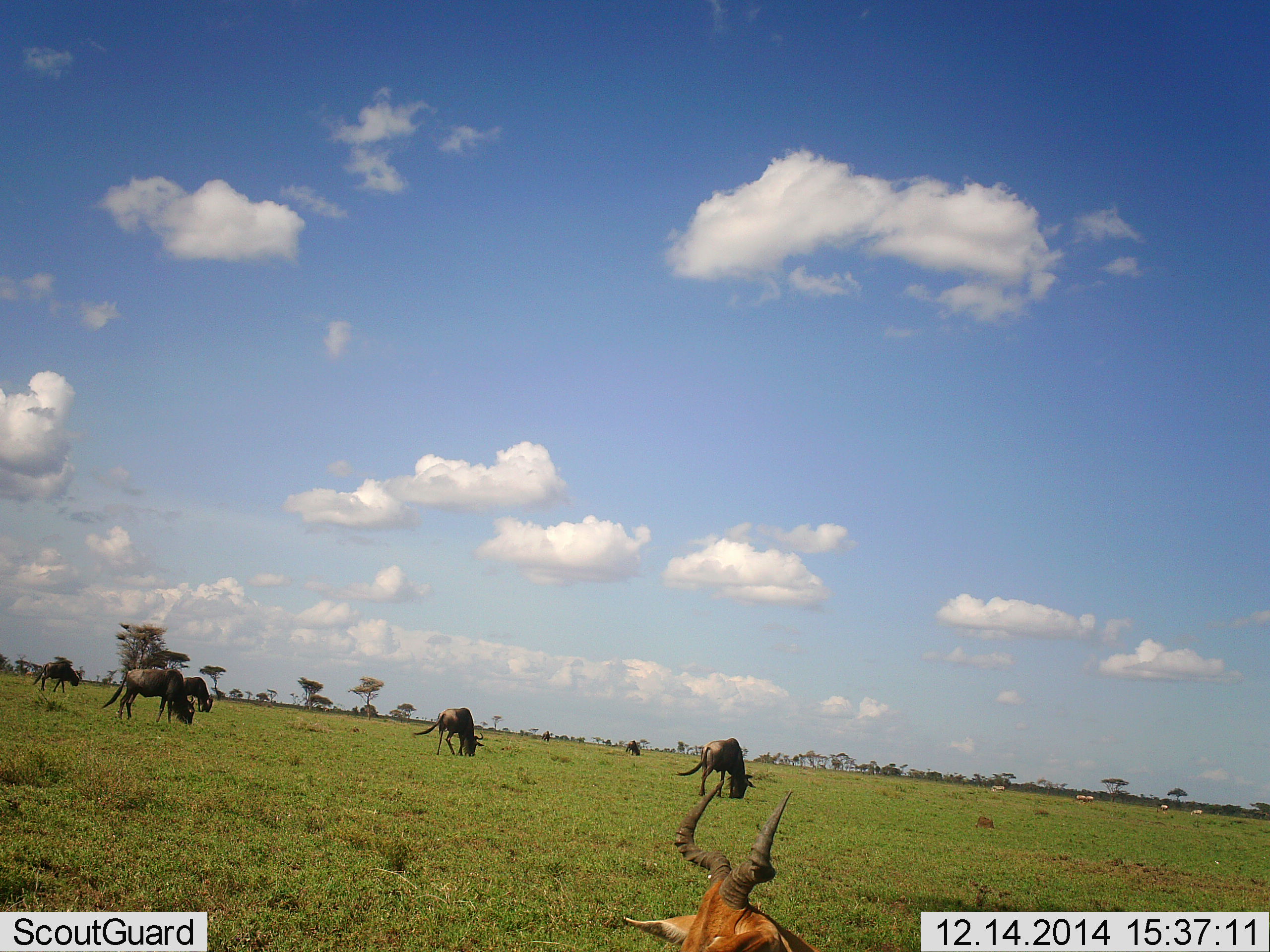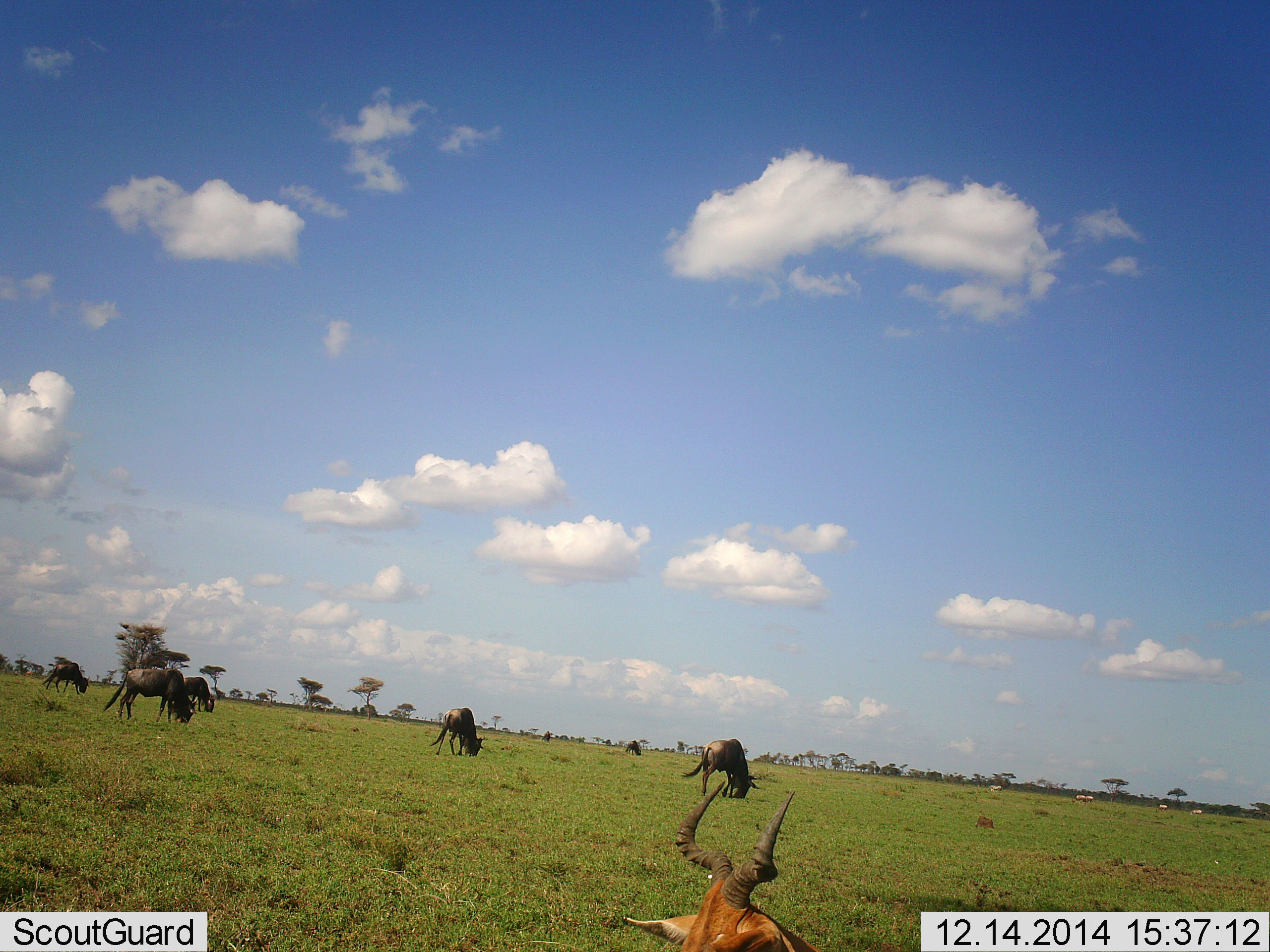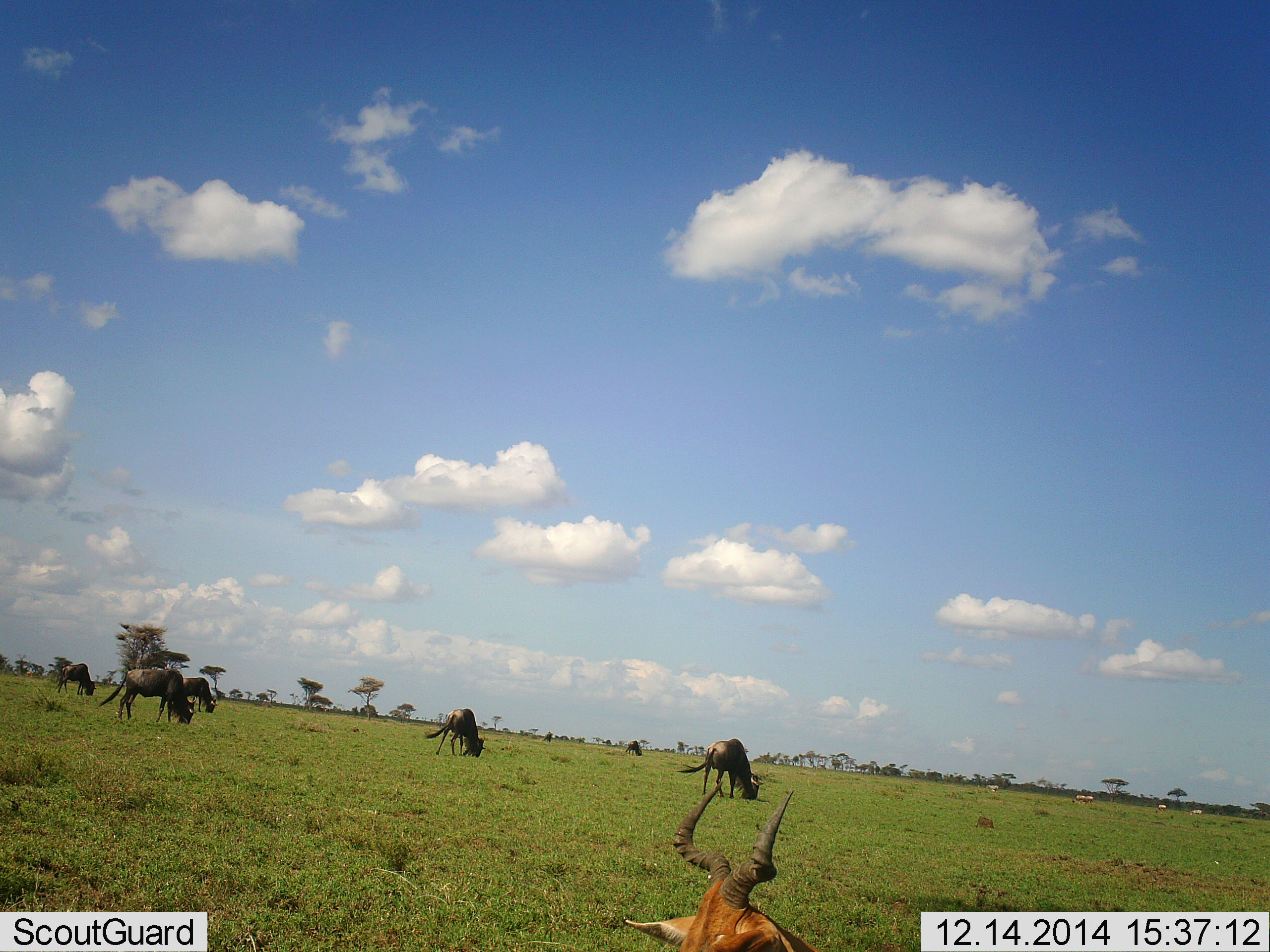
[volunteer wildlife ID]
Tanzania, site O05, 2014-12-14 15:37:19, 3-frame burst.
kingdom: Animalia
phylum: Chordata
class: Mammalia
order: Artiodactyla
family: Bovidae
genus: Alcelaphus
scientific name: Alcelaphus buselaphus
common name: hartebeest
Hartebeest (Alcelaphus buselaphus), count 1. Behavior (volunteer vote fractions): standing 33%, resting 67%, moving 0%, interacting 0%. Young present (vote fraction): 0%. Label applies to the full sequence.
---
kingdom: Animalia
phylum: Chordata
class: Mammalia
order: Artiodactyla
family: Bovidae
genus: Connochaetes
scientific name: Connochaetes taurinus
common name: blue wildebeest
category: wildebeest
Wildebeest (blue wildebeest) (Connochaetes taurinus), count 6. Behavior (volunteer vote fractions): standing 13%, resting 4%, moving 9%, interacting 0%. Young present (vote fraction): 0%. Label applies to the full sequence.